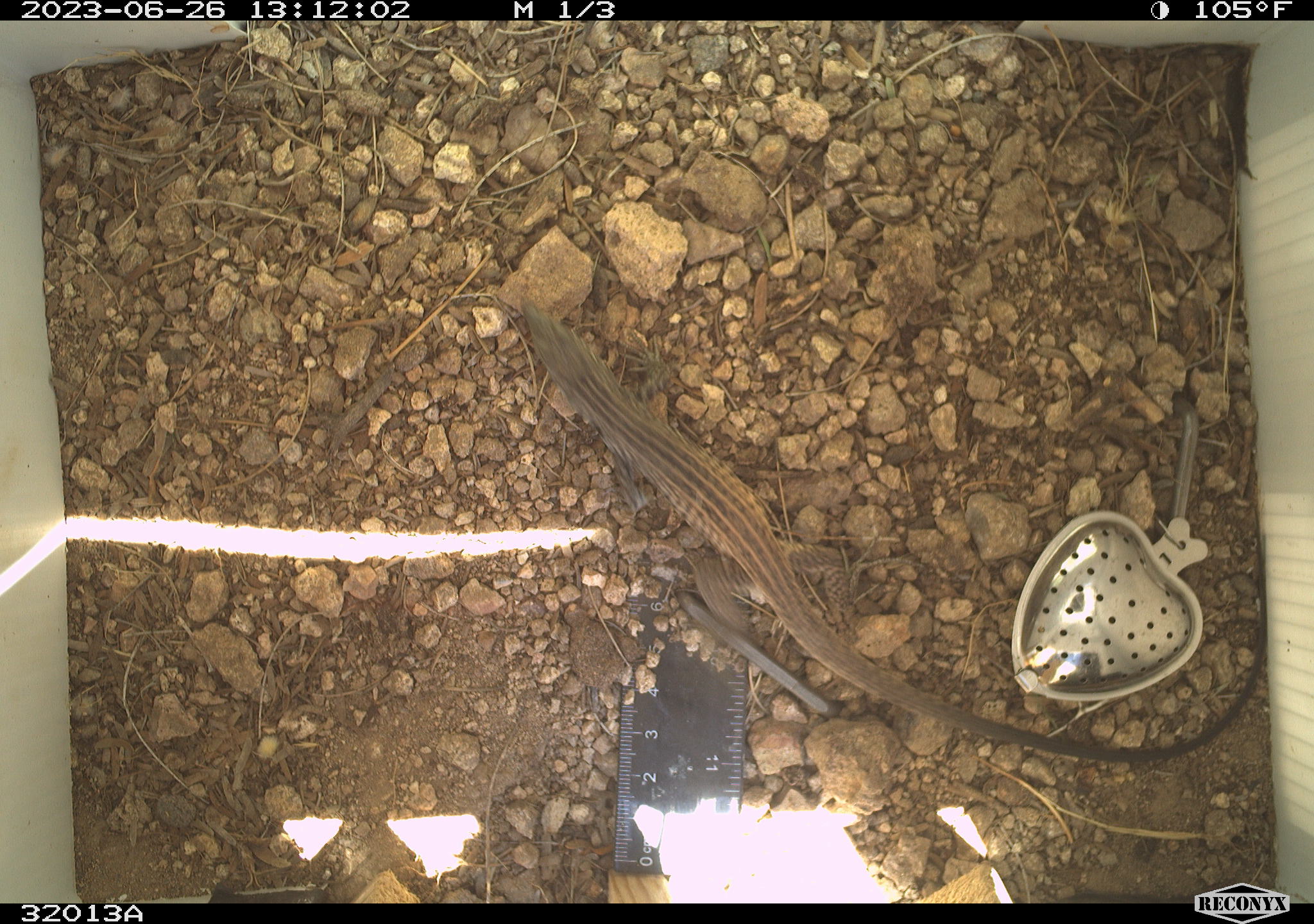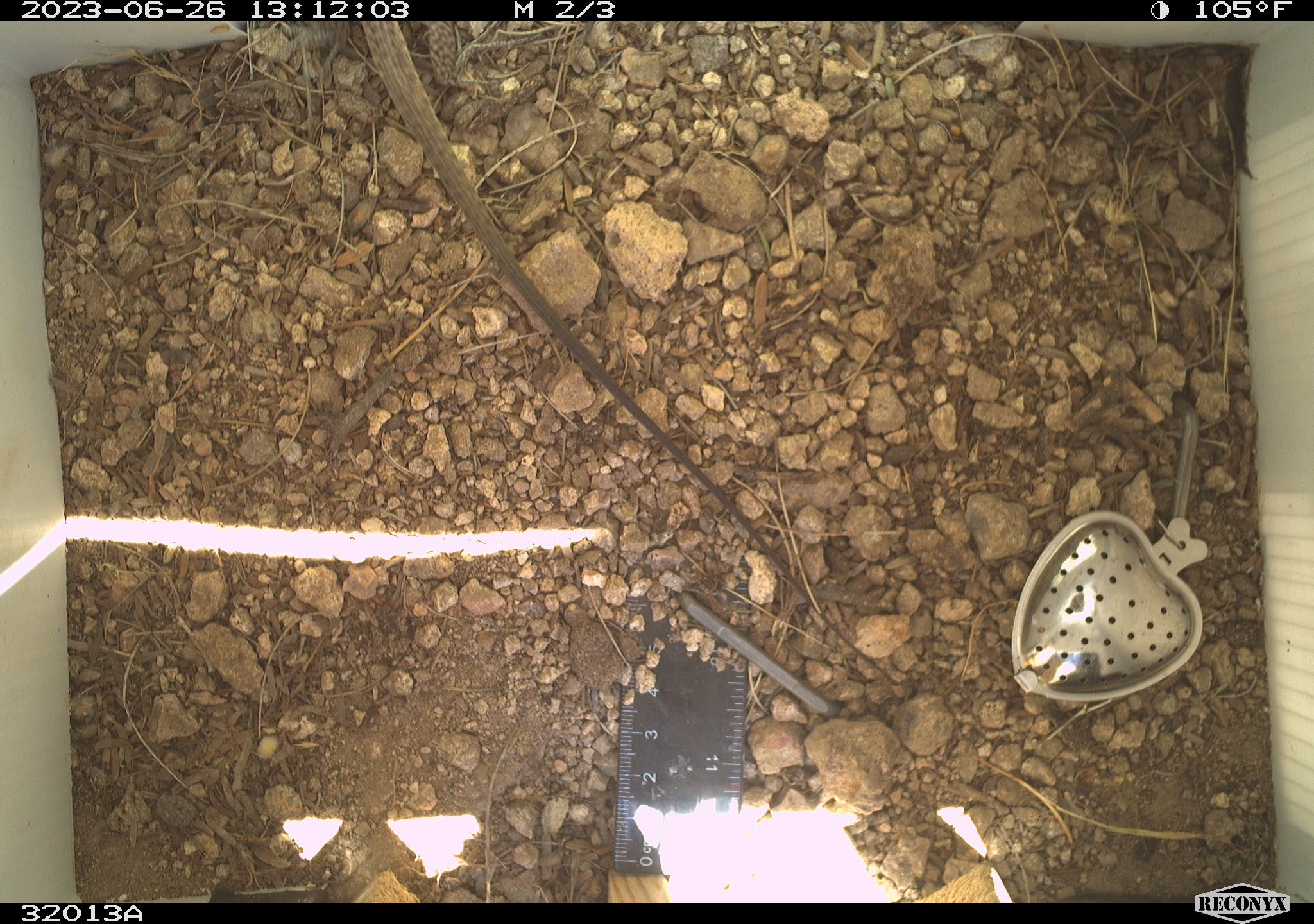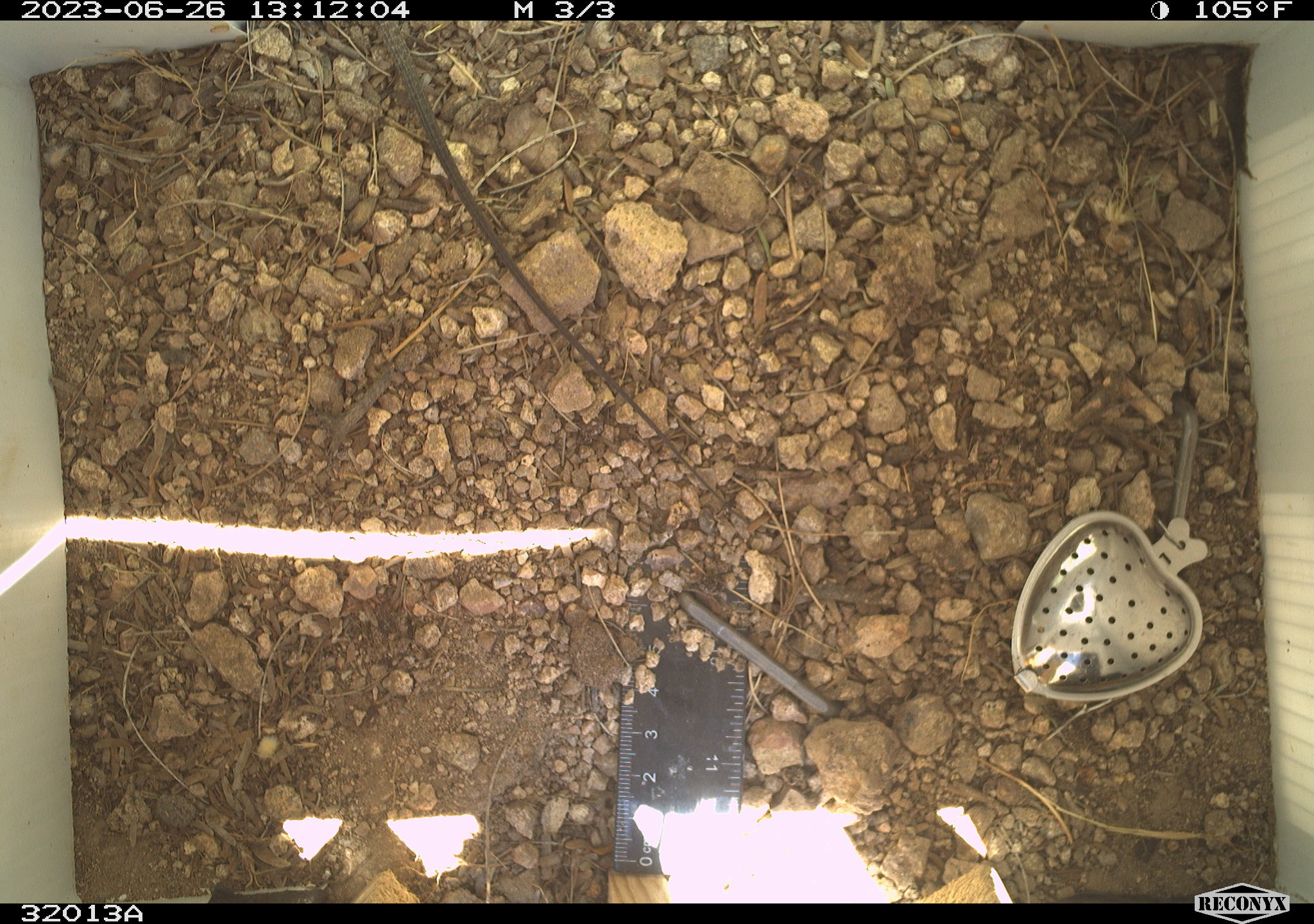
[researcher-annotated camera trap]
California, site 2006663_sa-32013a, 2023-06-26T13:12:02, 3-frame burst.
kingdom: Animalia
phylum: Chordata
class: Reptilia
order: Squamata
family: Teiidae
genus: Aspidoscelis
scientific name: Aspidoscelis tigris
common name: western whiptail